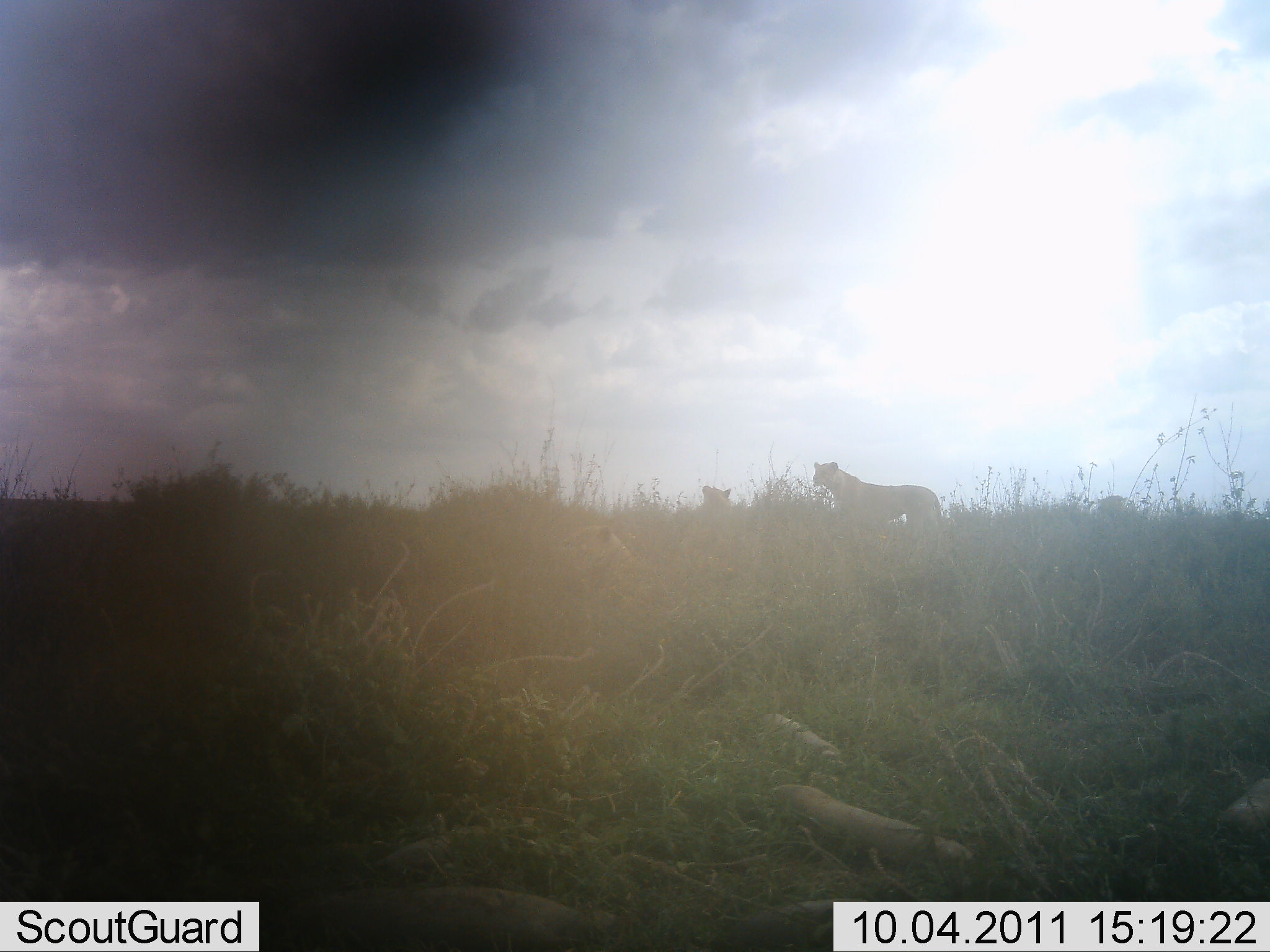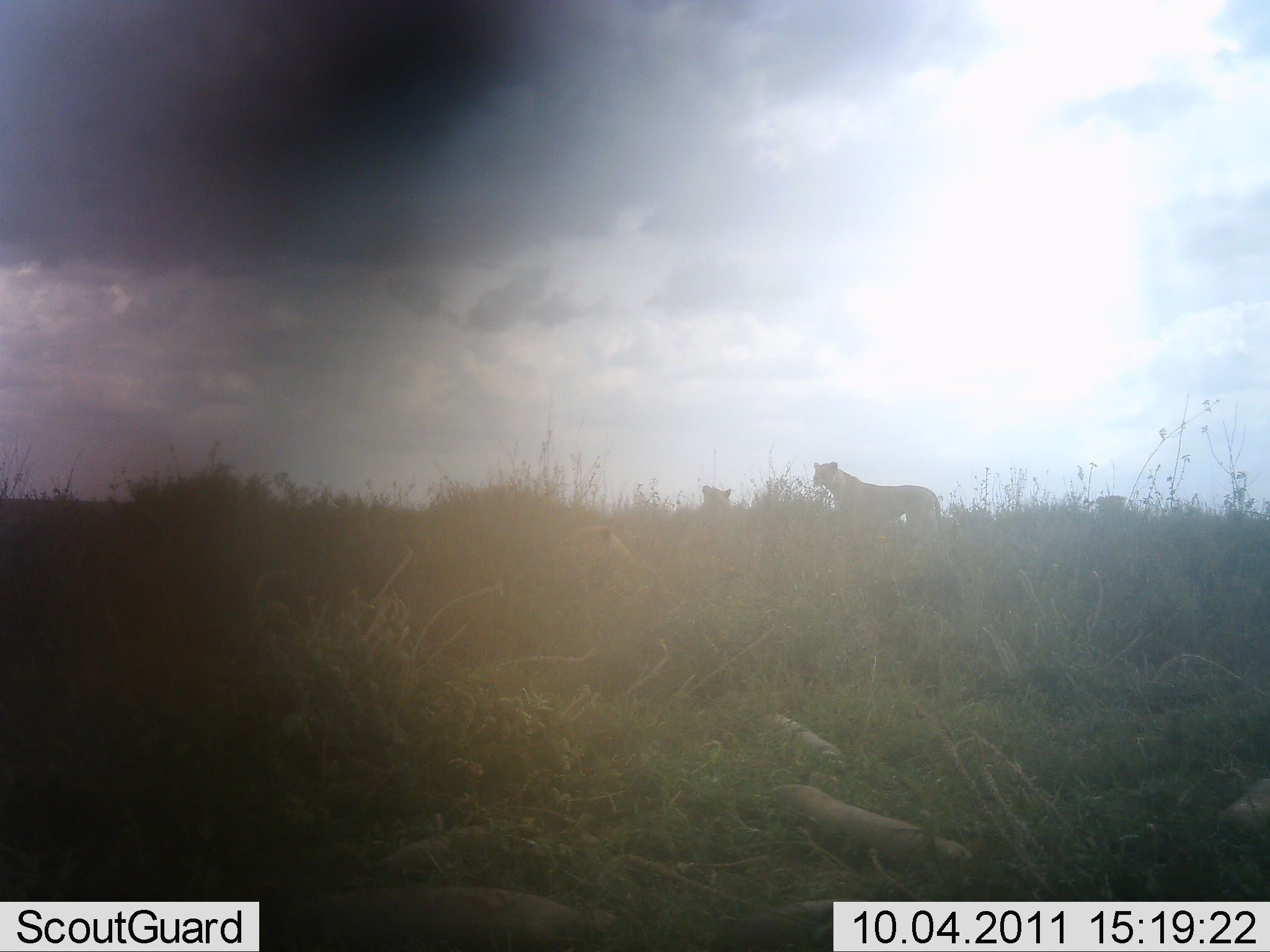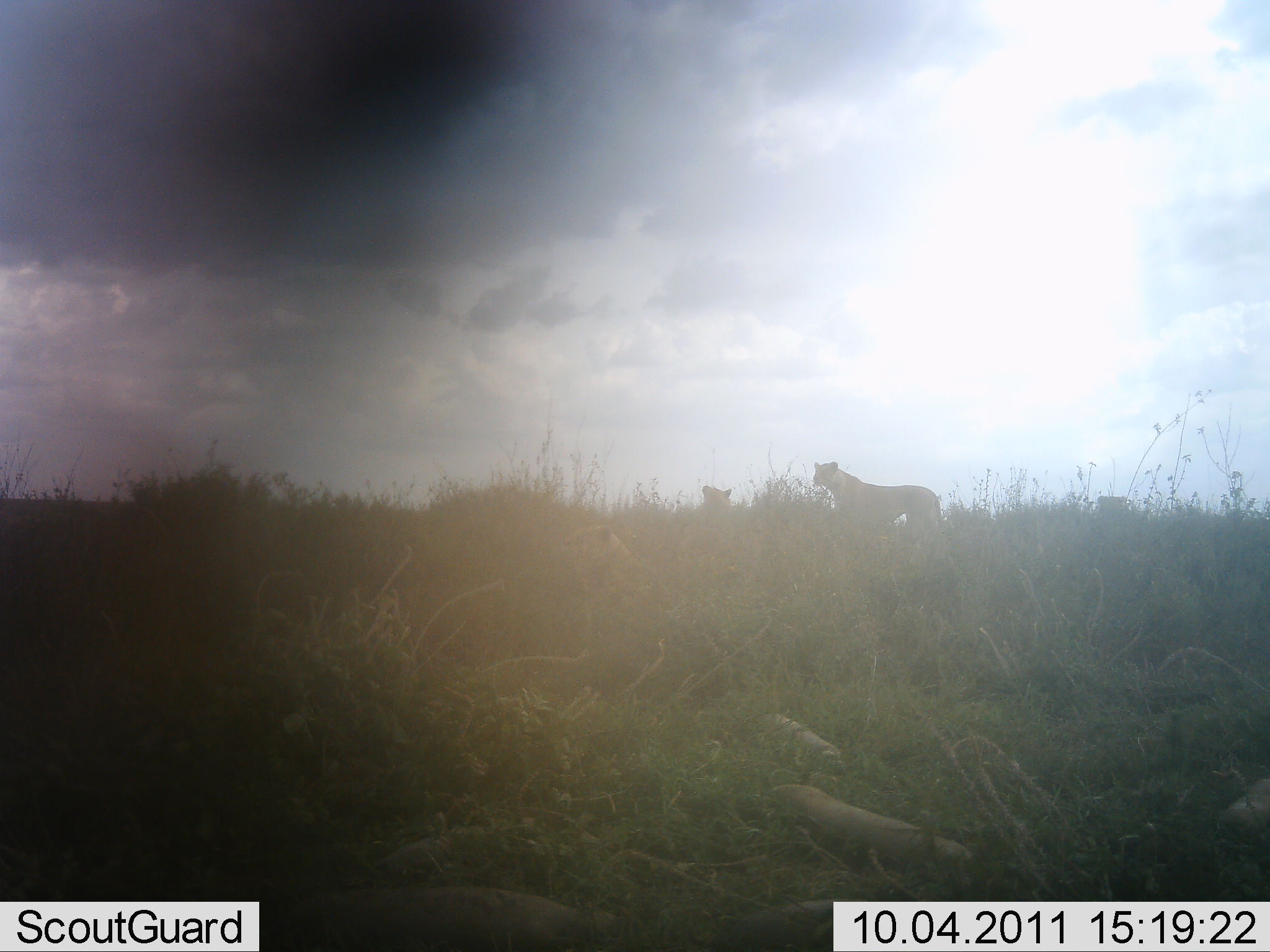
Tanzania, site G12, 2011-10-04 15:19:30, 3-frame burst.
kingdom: Animalia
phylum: Chordata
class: Mammalia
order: Carnivora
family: Felidae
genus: Panthera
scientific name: Panthera leo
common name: lion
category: lionfemale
Lionfemale (lion) (Panthera leo), count 2. Behavior (volunteer vote fractions): standing 92%, resting 33%, moving 8%, interacting 0%. Young present (vote fraction): 0%. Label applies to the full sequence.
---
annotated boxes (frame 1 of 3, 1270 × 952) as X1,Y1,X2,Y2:
animal: 811,462,942,524; 561,522,635,563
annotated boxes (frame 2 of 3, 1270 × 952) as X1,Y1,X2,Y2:
animal: 812,462,940,527; 565,526,634,567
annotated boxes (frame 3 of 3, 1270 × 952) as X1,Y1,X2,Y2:
animal: 813,462,943,530; 559,525,647,585